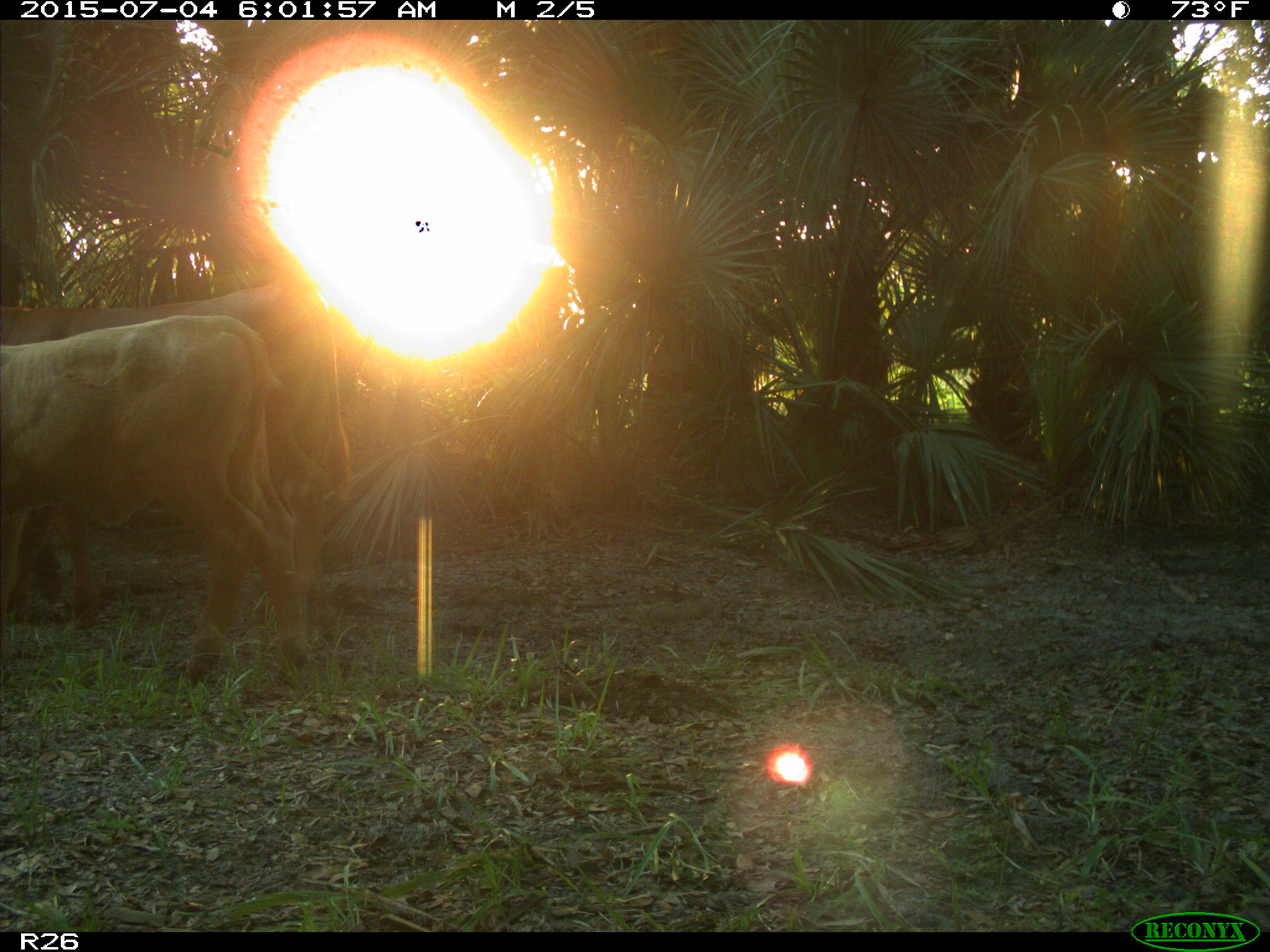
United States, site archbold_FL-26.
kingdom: Animalia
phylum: Chordata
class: Mammalia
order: Artiodactyla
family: Bovidae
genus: Bos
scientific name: Bos taurus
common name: domestic cow